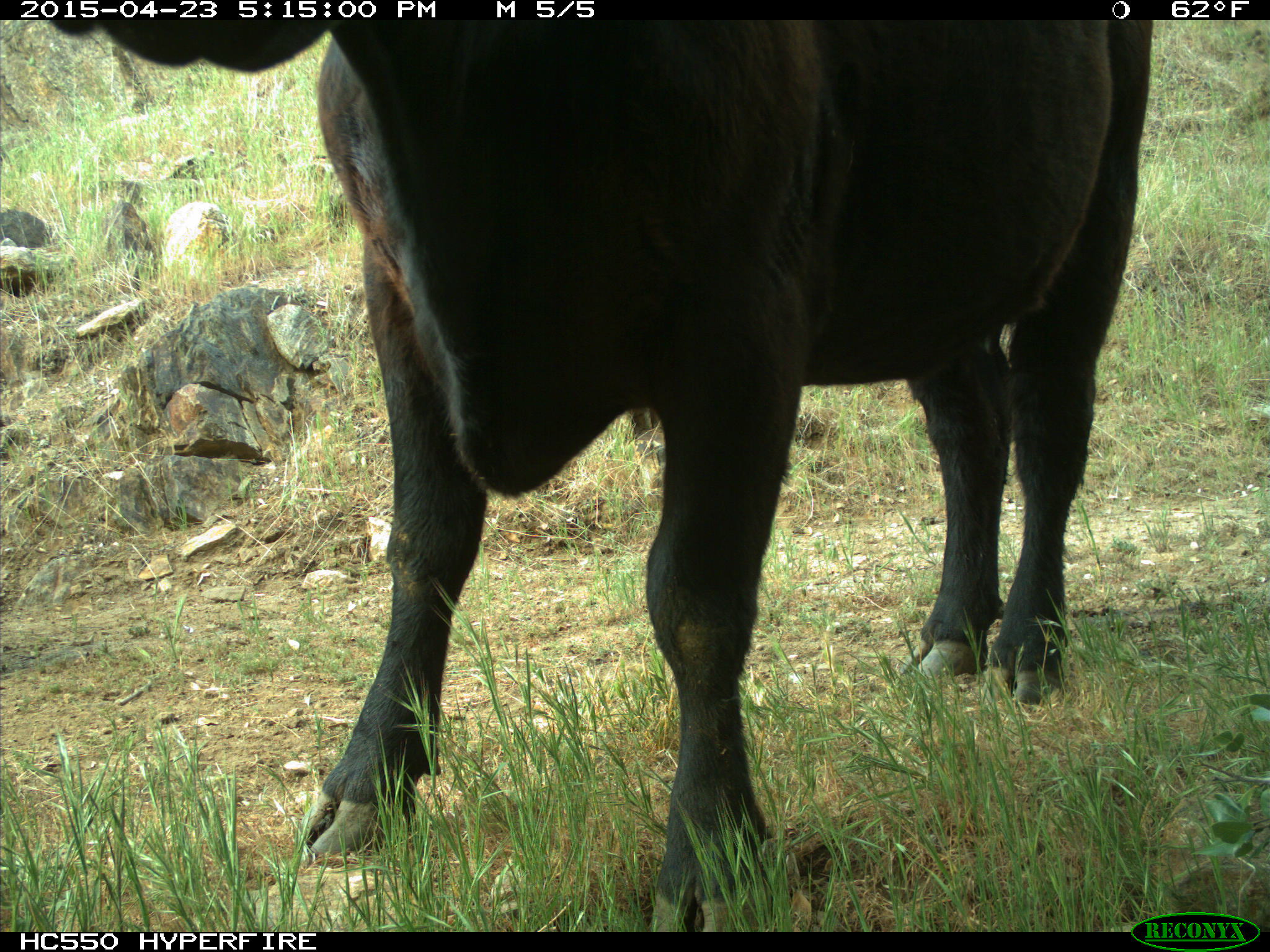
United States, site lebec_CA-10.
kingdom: Animalia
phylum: Chordata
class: Mammalia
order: Artiodactyla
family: Bovidae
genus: Bos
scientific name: Bos taurus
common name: domestic cow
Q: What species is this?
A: Bos taurus (domestic cow).